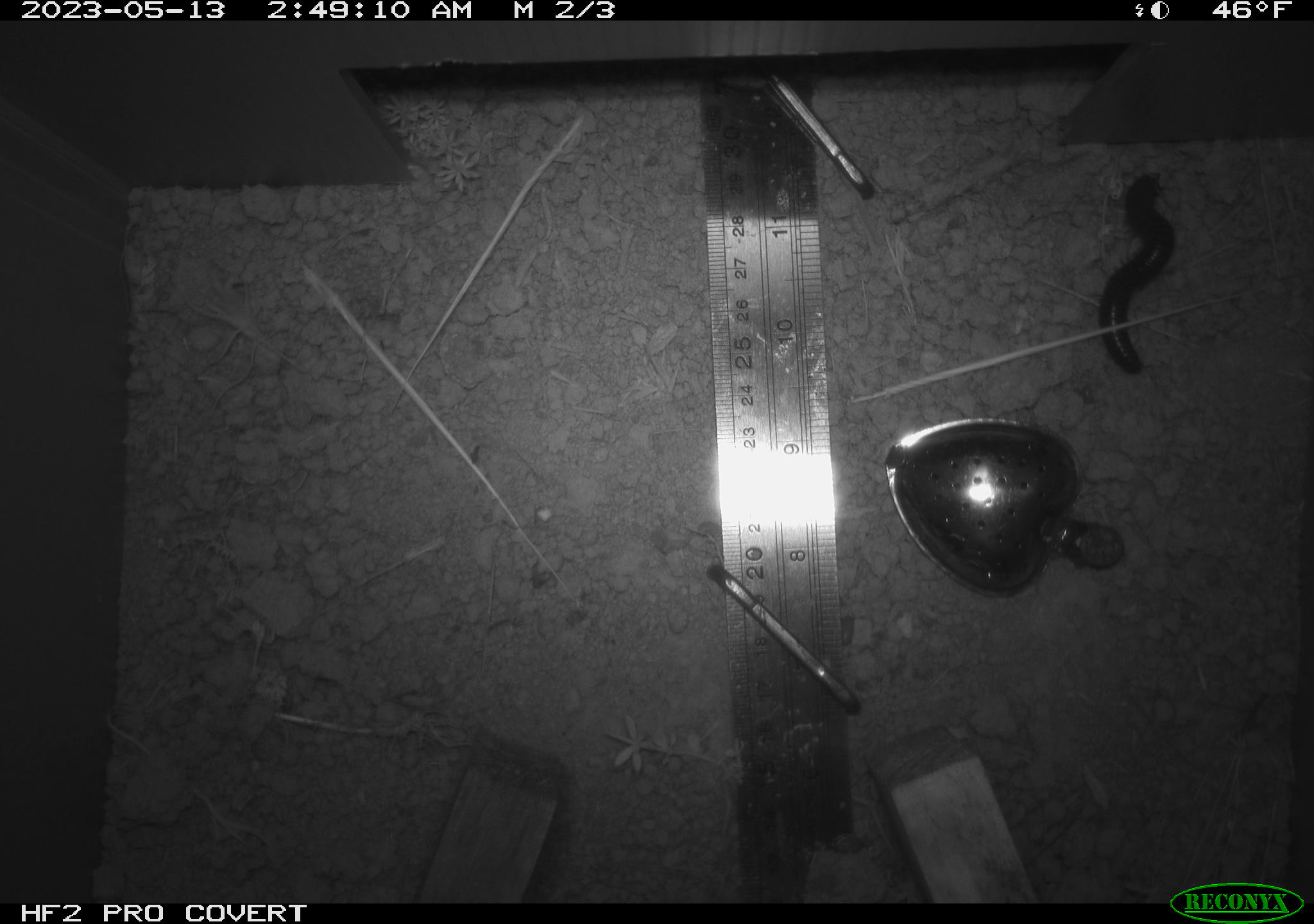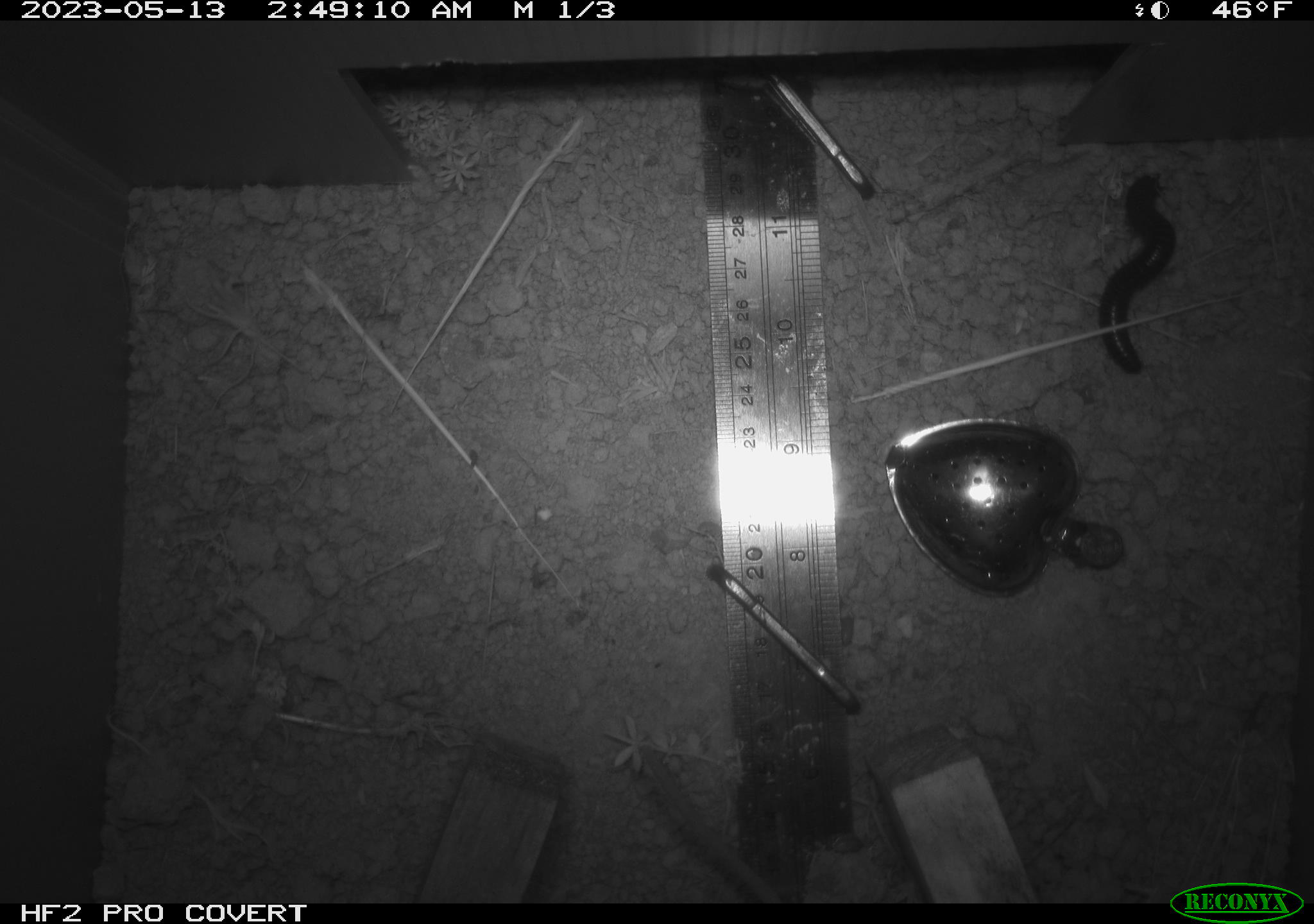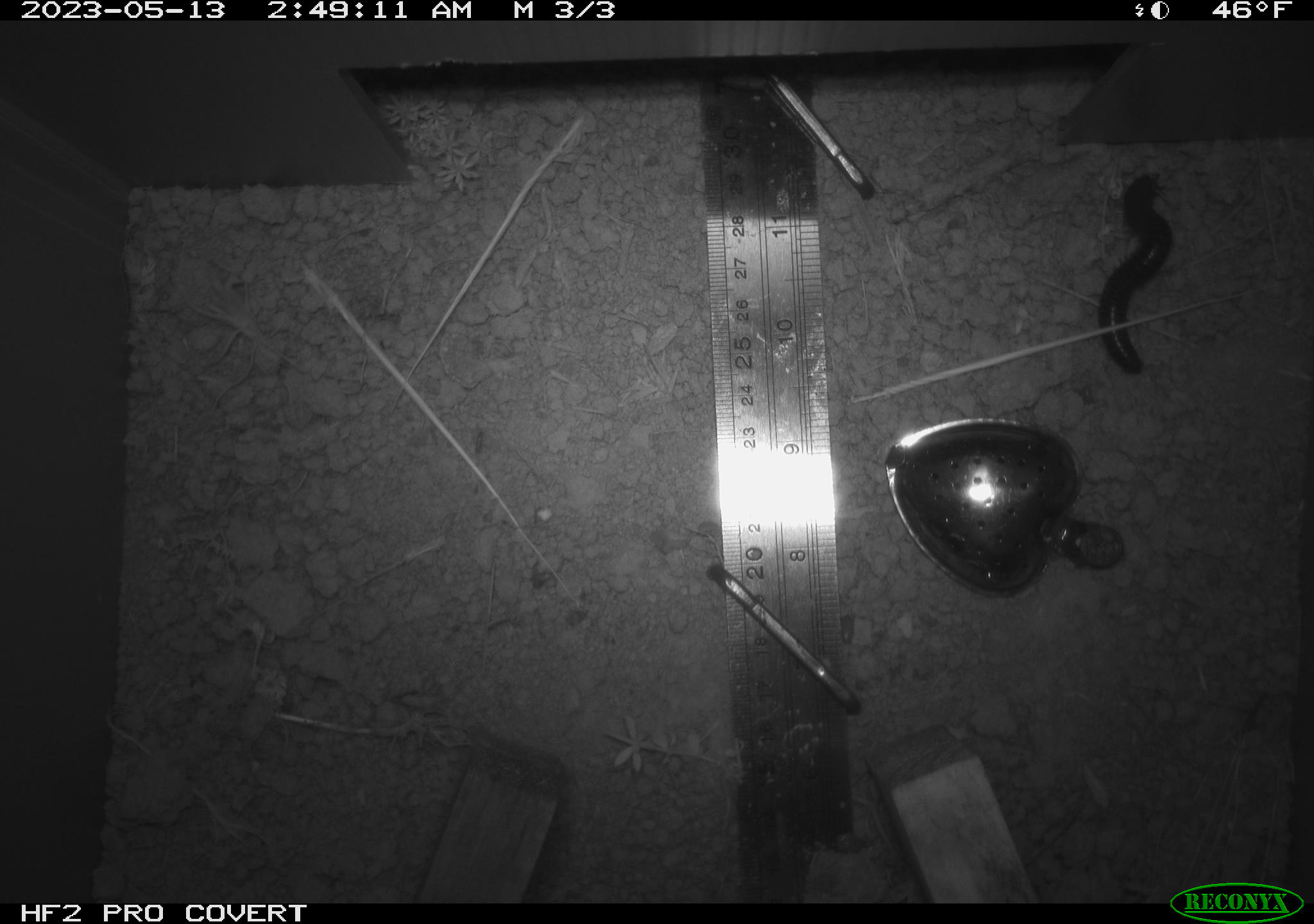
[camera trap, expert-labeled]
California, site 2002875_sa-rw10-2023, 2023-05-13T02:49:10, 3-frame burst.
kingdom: Animalia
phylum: Arthropoda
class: Diplopoda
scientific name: Diplopoda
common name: millipedes